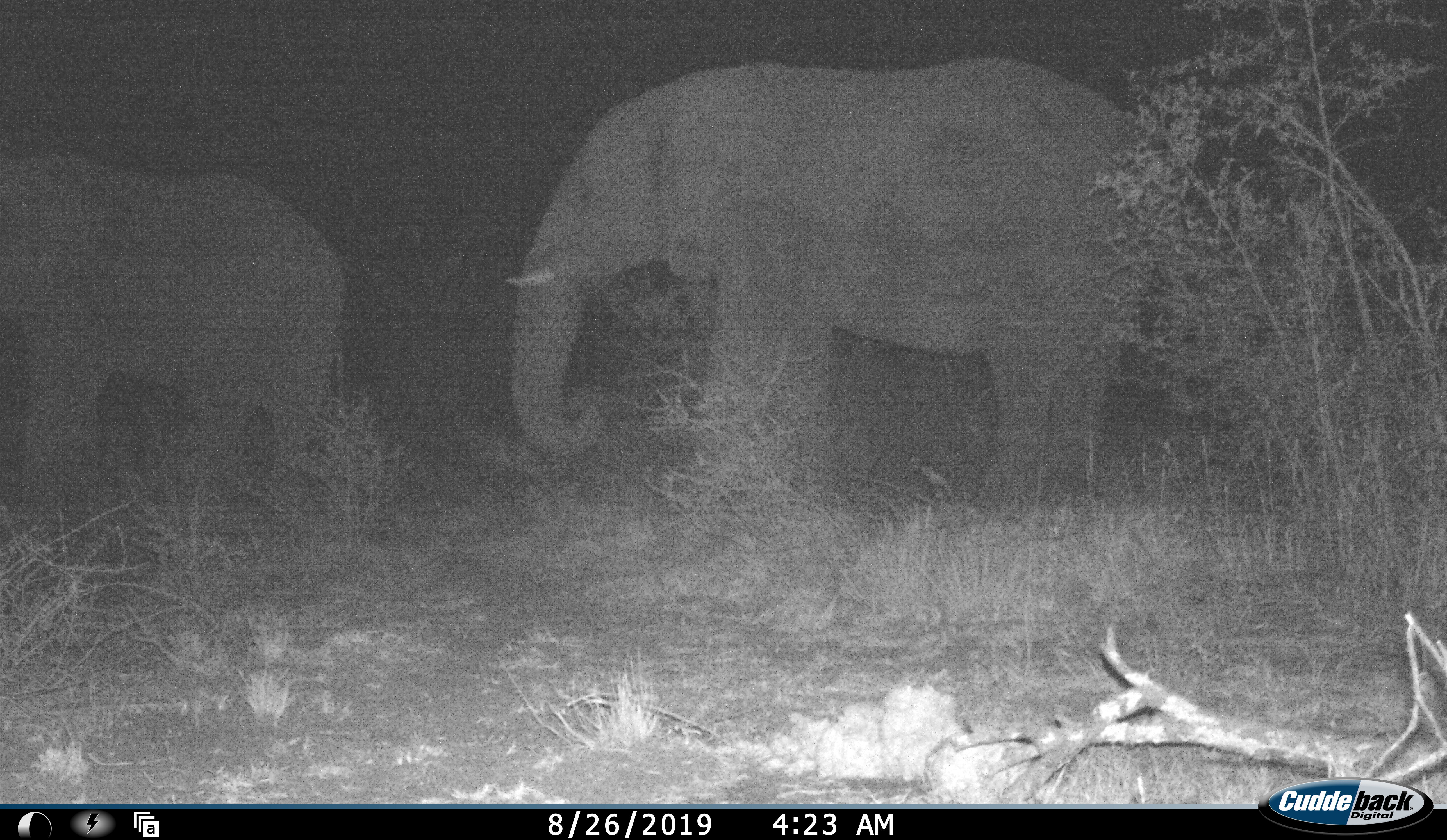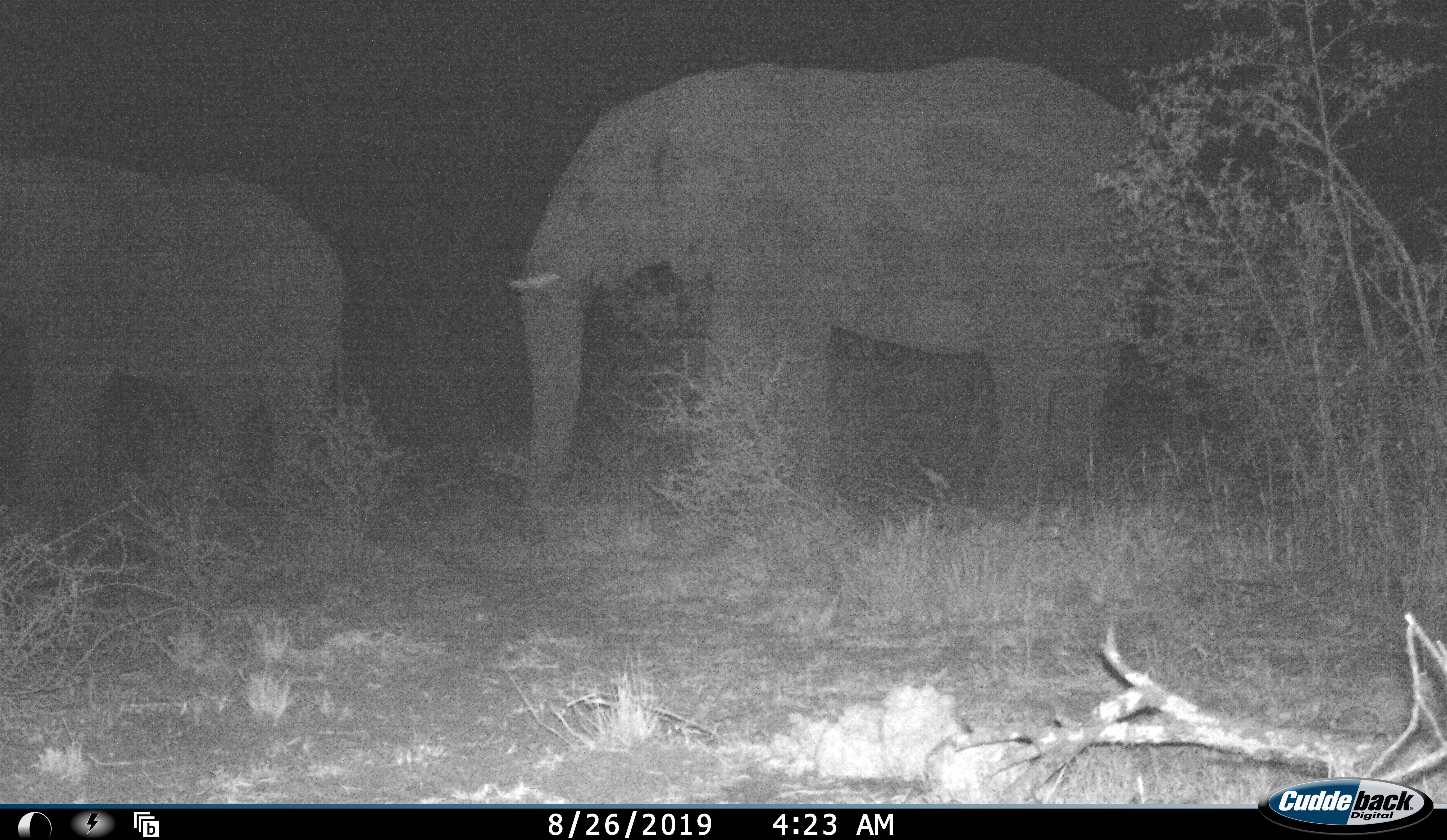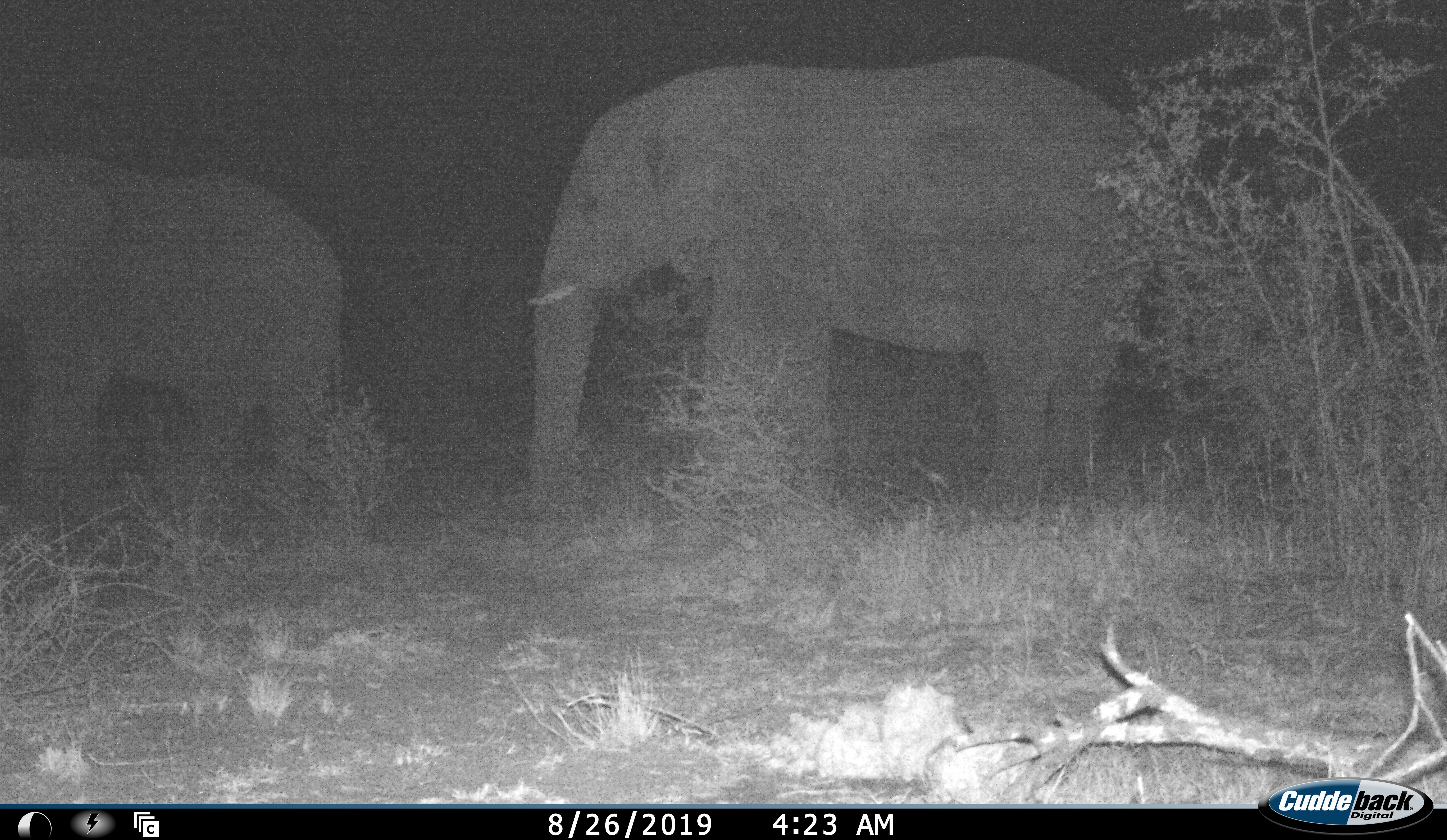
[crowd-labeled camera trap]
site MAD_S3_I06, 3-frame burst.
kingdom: Animalia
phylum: Chordata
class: Mammalia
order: Proboscidea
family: Elephantidae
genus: Loxodonta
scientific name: Loxodonta africana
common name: african bush elephant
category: elephant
Elephant (african bush elephant) (Loxodonta africana), count 2. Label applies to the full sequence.